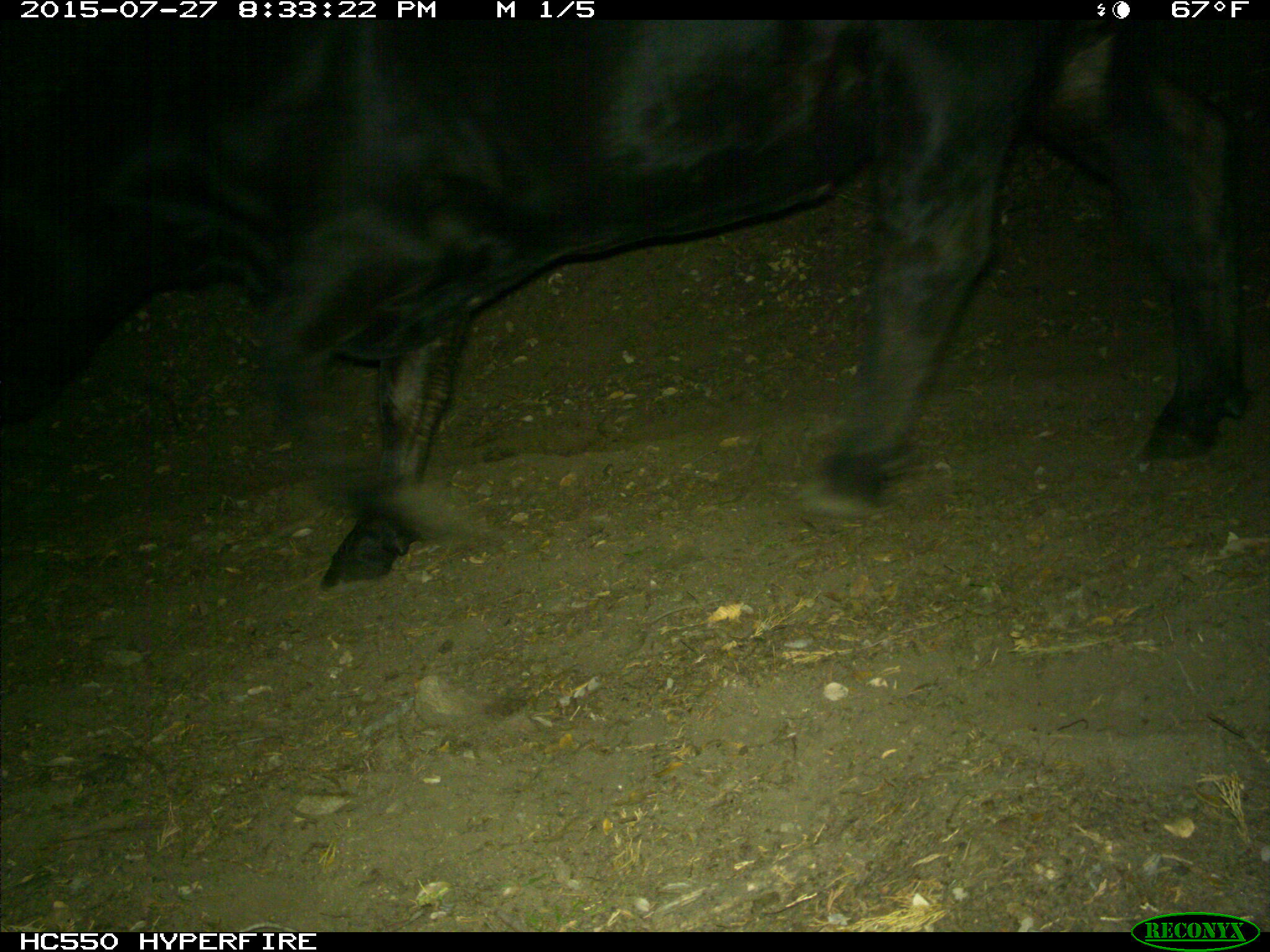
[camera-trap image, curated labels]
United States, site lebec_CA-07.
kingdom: Animalia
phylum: Chordata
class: Mammalia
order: Artiodactyla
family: Bovidae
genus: Bos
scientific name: Bos taurus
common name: domestic cow